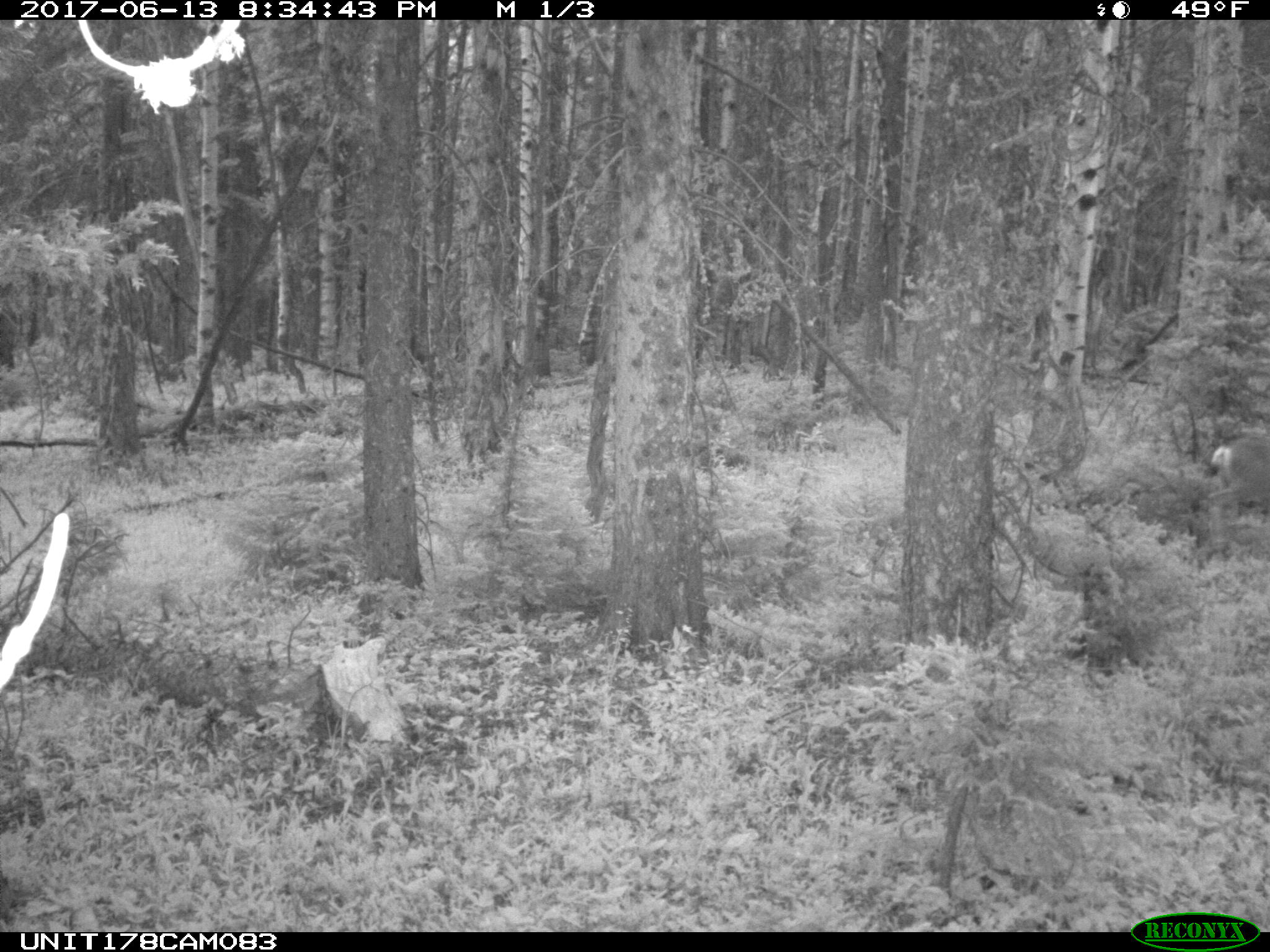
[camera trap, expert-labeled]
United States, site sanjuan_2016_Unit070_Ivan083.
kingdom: Animalia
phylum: Chordata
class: Mammalia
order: Artiodactyla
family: Cervidae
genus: Odocoileus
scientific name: Odocoileus hemionus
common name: mule deer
Odocoileus hemionus (mule deer).